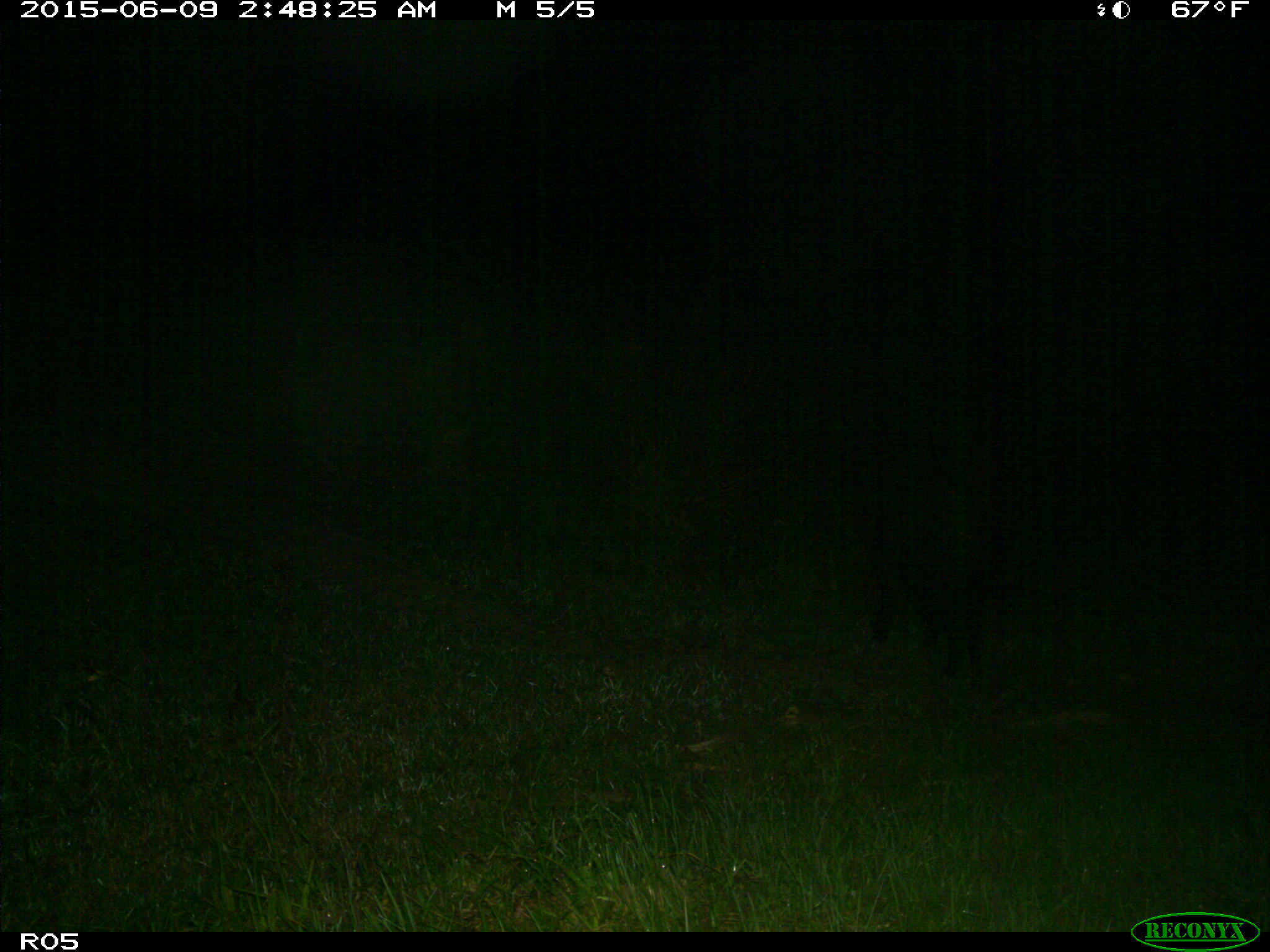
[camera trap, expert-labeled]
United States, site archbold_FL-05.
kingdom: Animalia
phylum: Chordata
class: Mammalia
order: Artiodactyla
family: Suidae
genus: Sus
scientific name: Sus scrofa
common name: wild boar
Sus scrofa (wild boar).